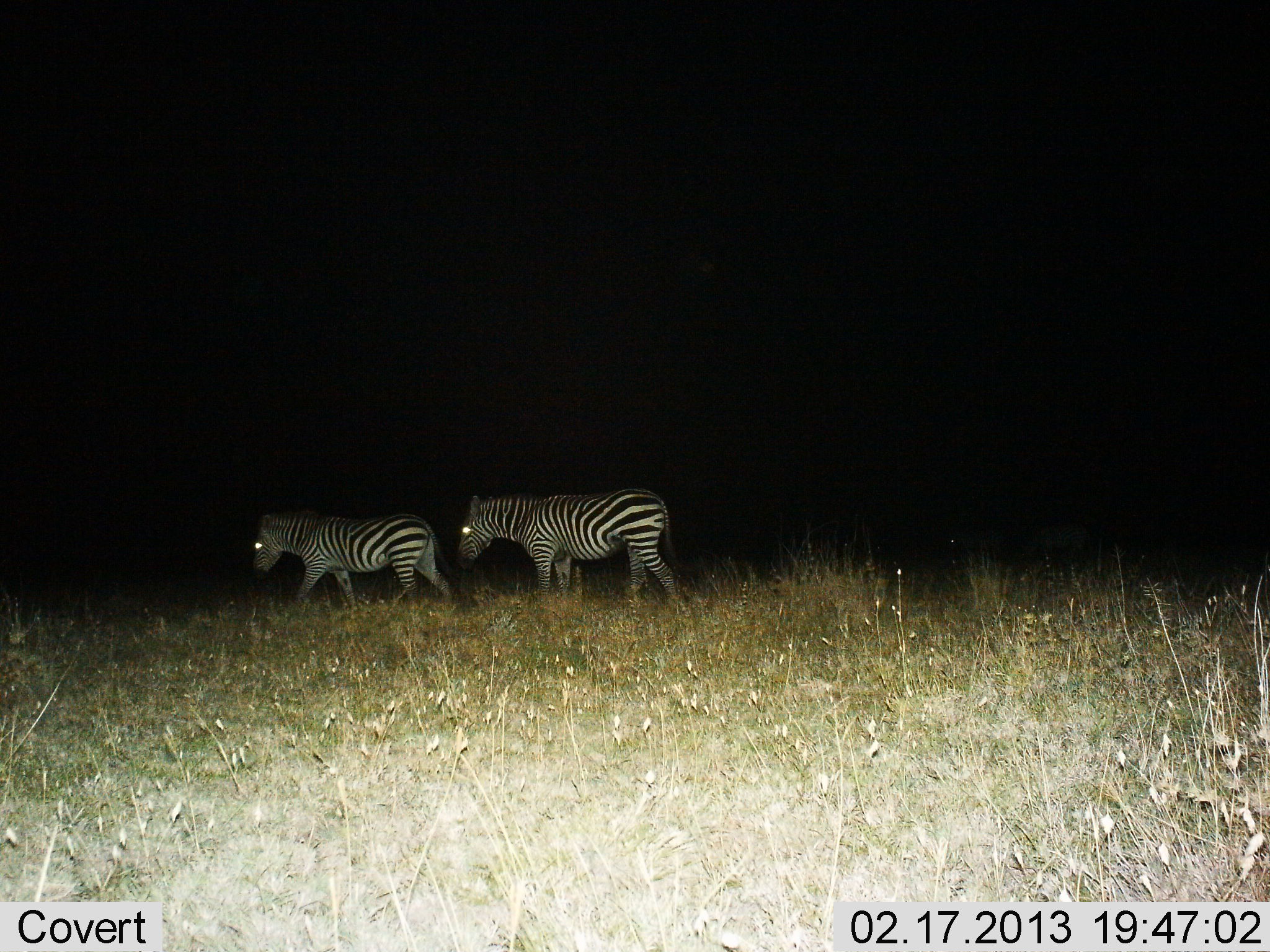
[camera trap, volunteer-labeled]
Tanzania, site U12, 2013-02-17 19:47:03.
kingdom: Animalia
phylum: Chordata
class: Mammalia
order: Perissodactyla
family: Equidae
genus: Equus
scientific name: Equus quagga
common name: plains zebra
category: zebra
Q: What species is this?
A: Zebra (plains zebra) (Equus quagga).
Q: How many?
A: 2.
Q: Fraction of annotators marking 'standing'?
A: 11%.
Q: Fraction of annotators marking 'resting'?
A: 0%.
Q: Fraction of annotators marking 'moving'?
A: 97%.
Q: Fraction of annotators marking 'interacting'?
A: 0%.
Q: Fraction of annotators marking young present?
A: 5%.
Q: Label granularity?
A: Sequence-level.